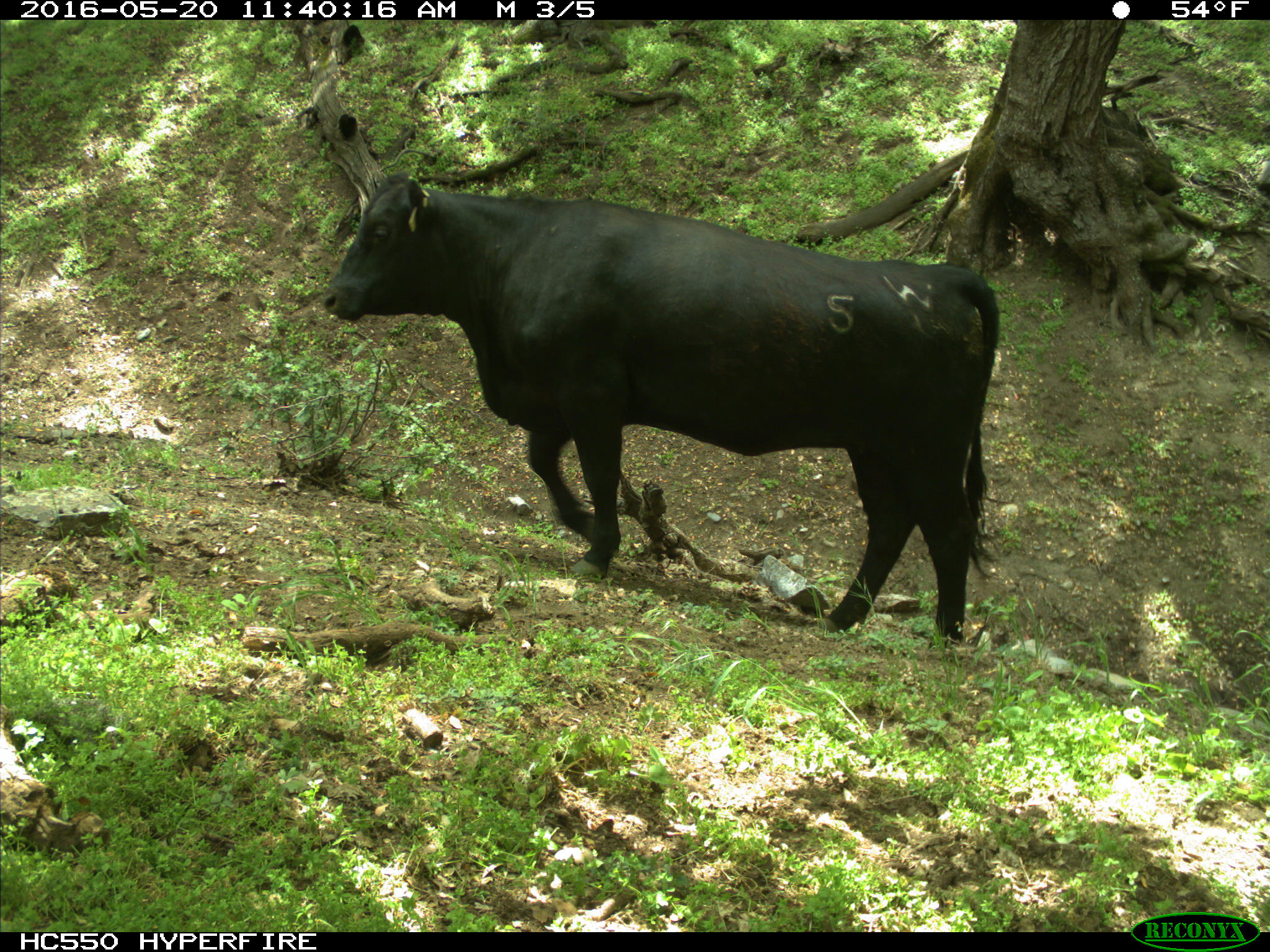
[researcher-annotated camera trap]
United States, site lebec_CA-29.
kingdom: Animalia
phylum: Chordata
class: Mammalia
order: Artiodactyla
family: Bovidae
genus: Bos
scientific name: Bos taurus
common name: domestic cow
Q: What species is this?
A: Bos taurus (domestic cow).